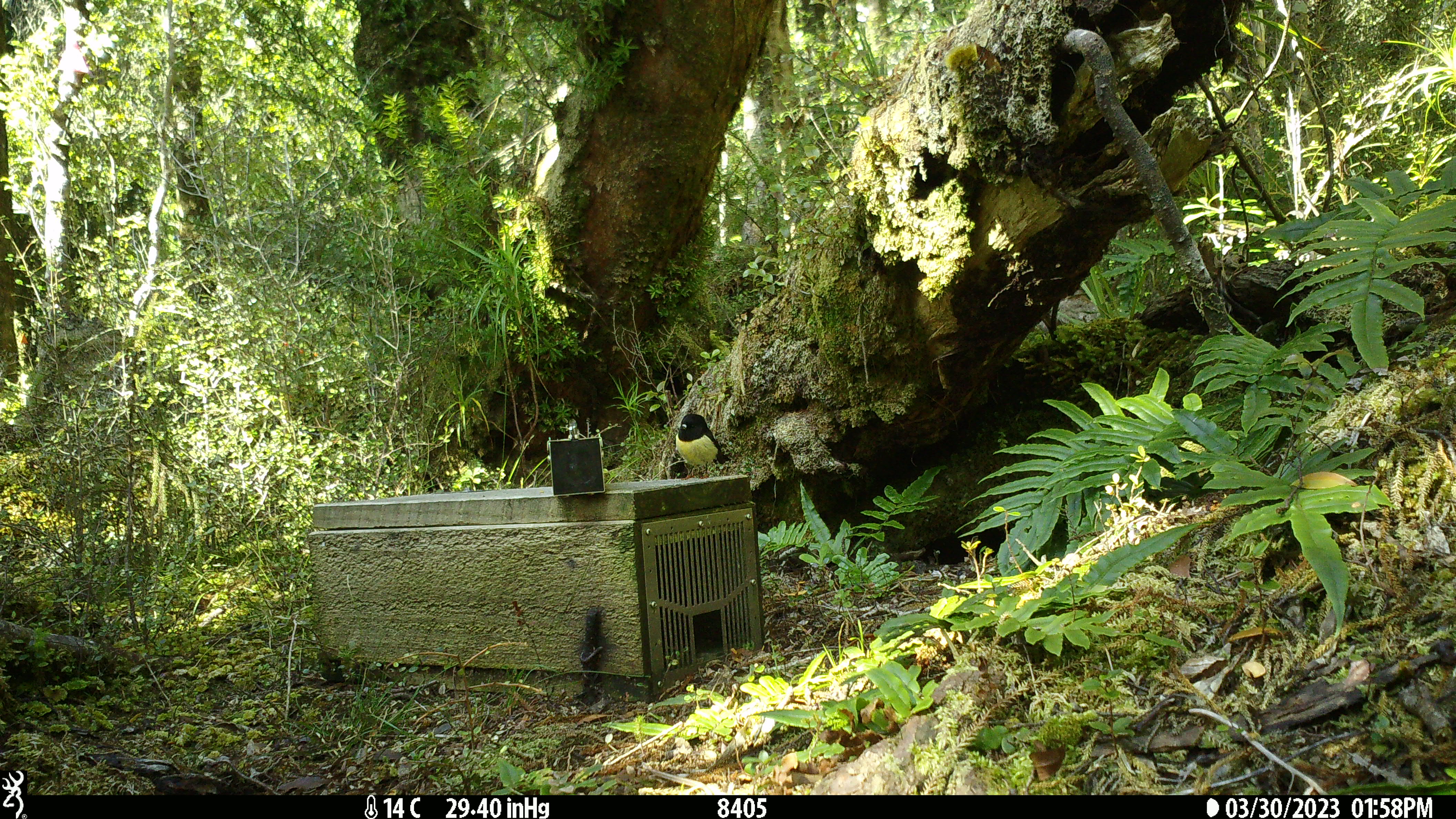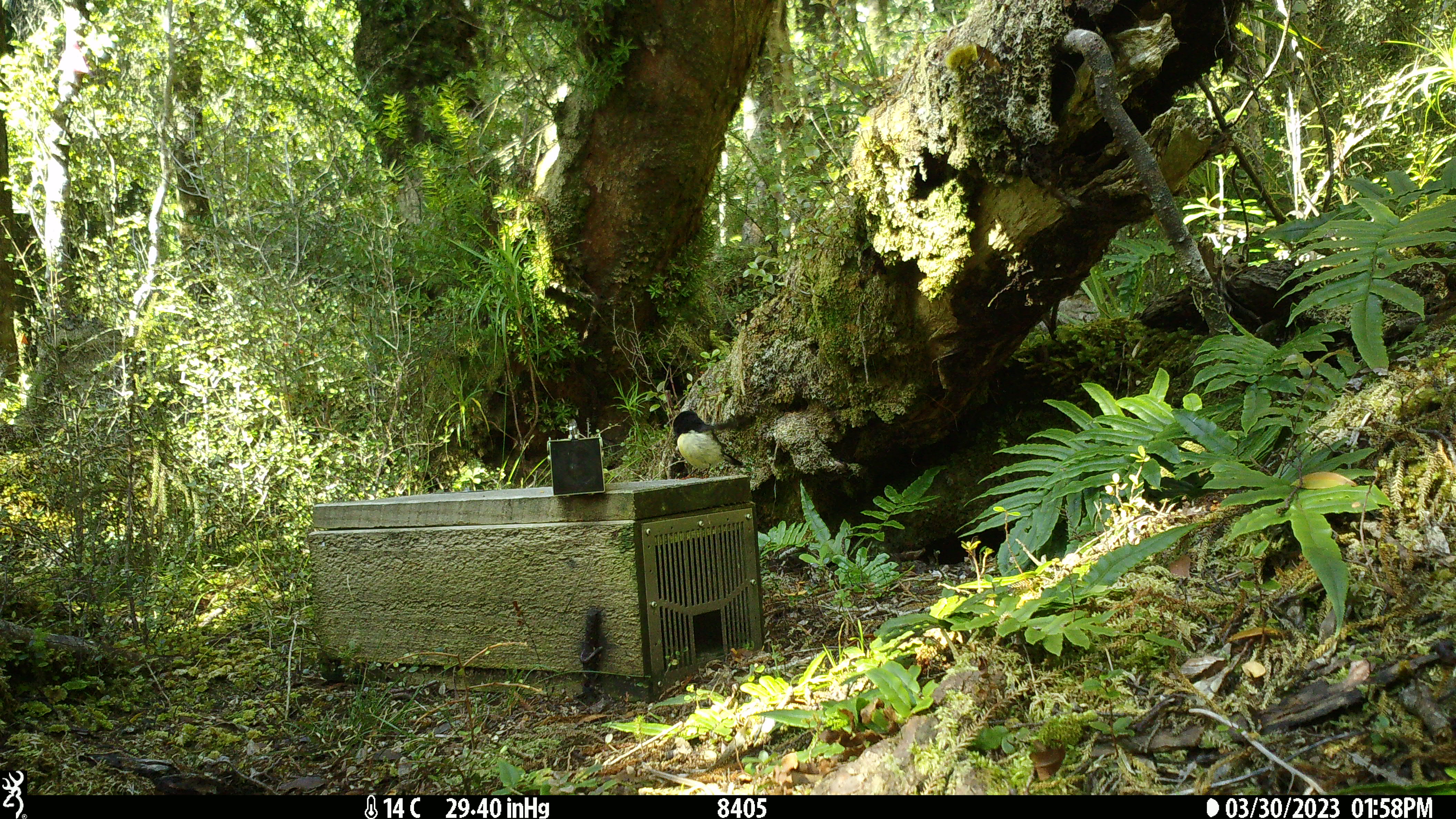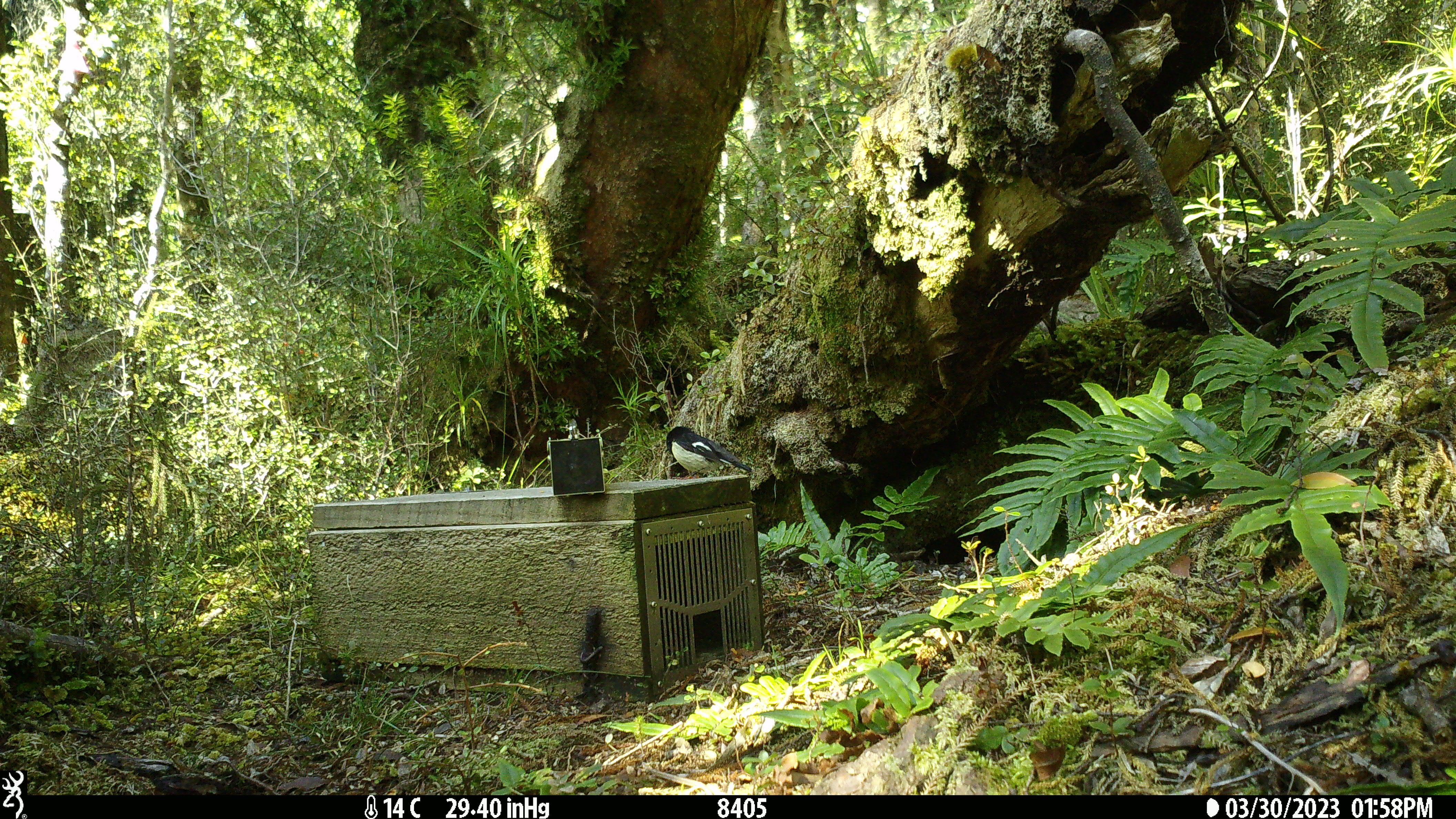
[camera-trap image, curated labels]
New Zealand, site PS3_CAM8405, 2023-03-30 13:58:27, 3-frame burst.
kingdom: Animalia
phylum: Chordata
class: Aves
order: Passeriformes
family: Petroicidae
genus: Petroica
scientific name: Petroica macrocephala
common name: tomtit